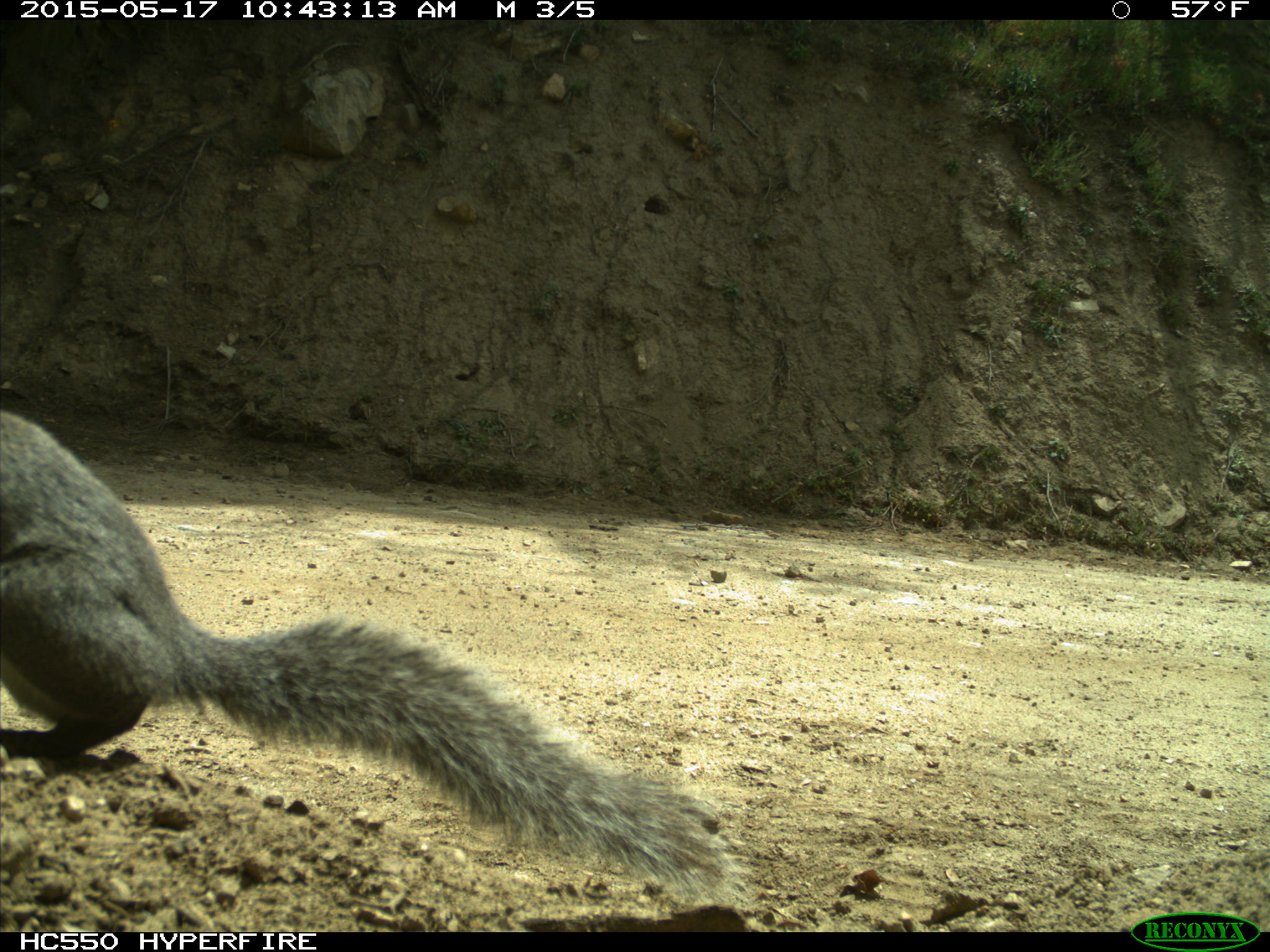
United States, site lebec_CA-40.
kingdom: Animalia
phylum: Chordata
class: Mammalia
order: Rodentia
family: Sciuridae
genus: Sciurus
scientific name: Sciurus carolinensis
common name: eastern gray squirrel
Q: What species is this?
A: Sciurus carolinensis (eastern gray squirrel).